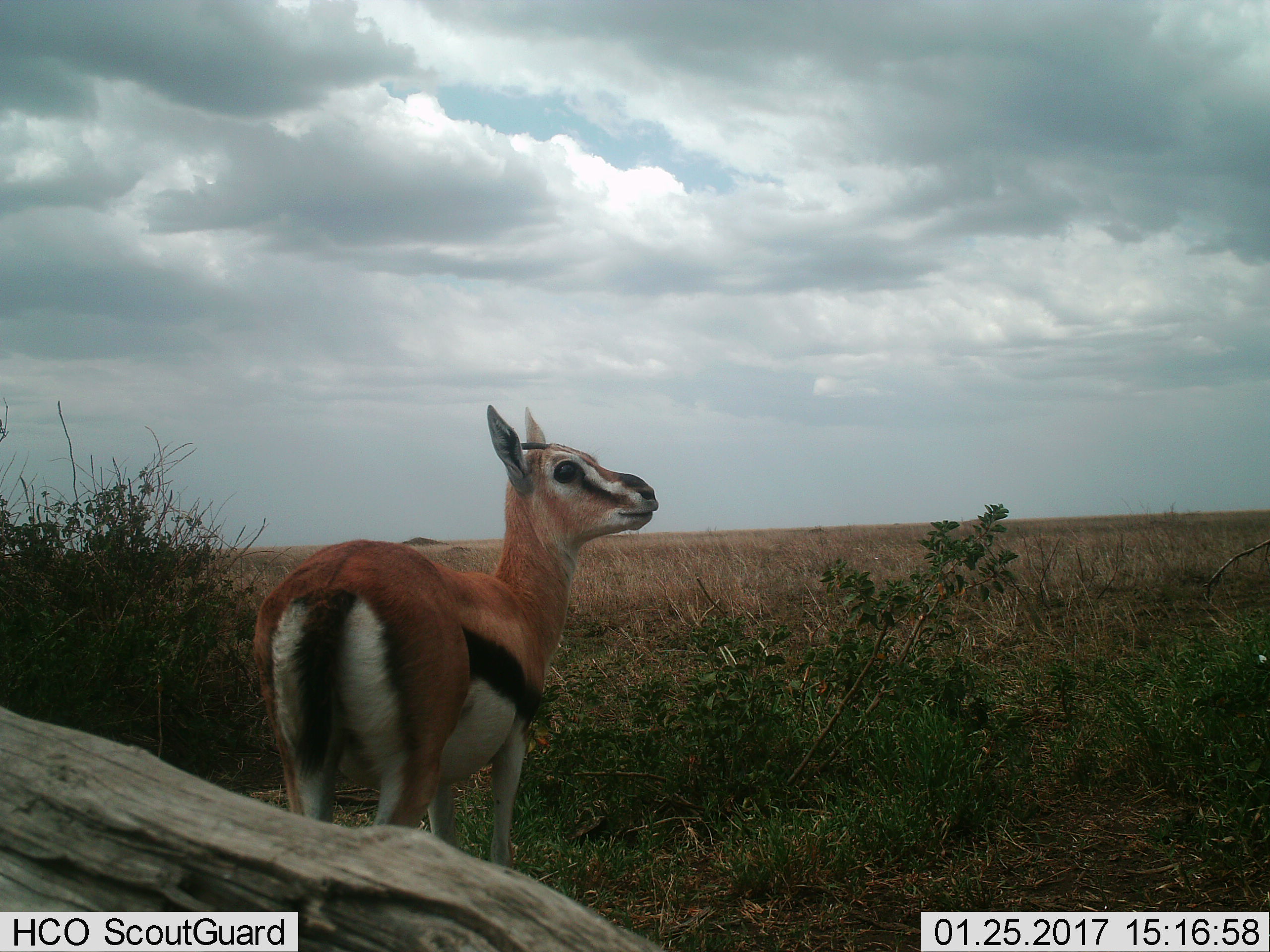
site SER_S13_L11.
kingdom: Animalia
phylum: Chordata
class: Mammalia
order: Artiodactyla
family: Bovidae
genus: Eudorcas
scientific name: Eudorcas thomsonii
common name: thomson's gazelle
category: gazellethomsons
Gazellethomsons (thomson's gazelle) (Eudorcas thomsonii), count 1. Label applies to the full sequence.